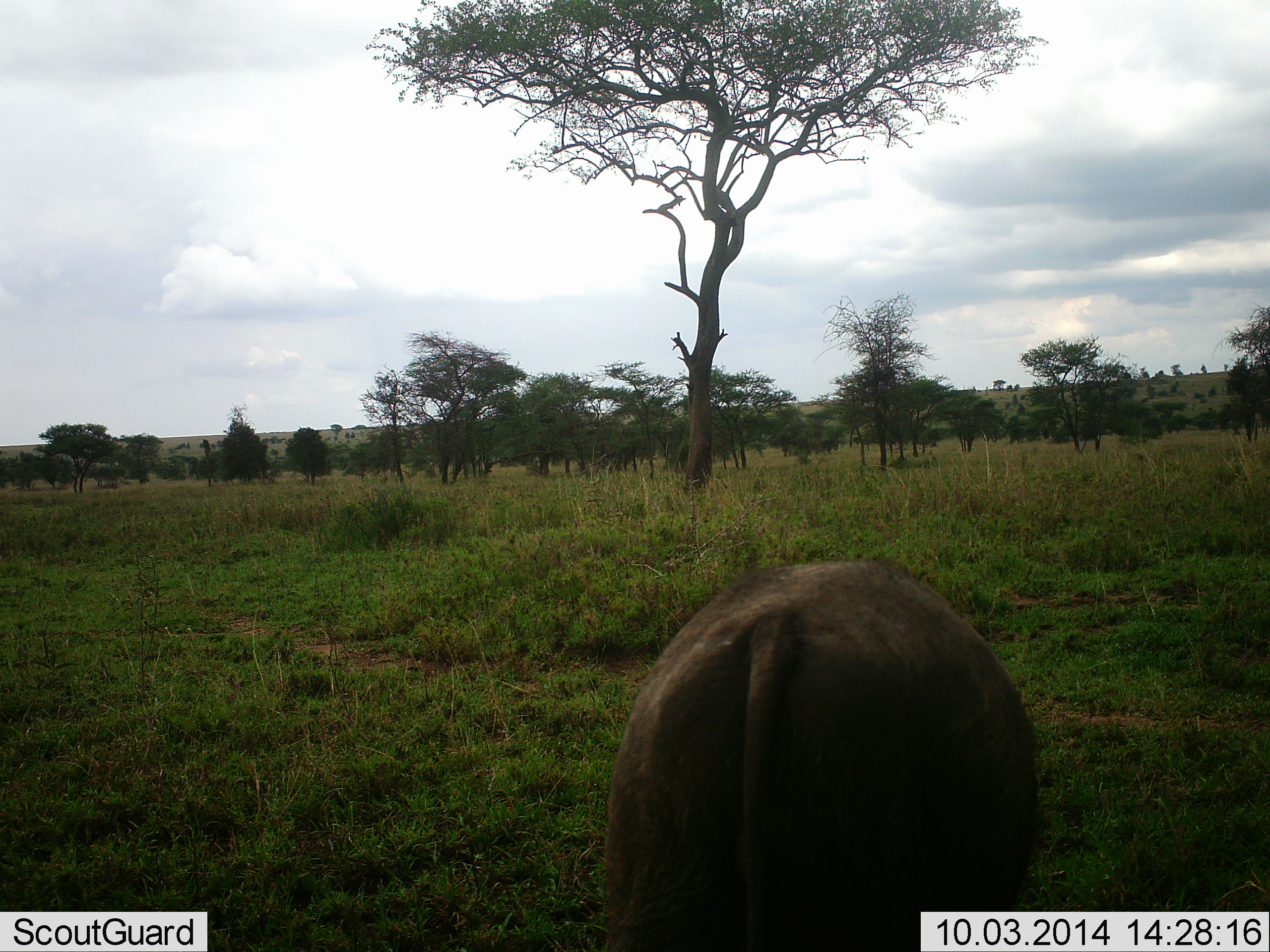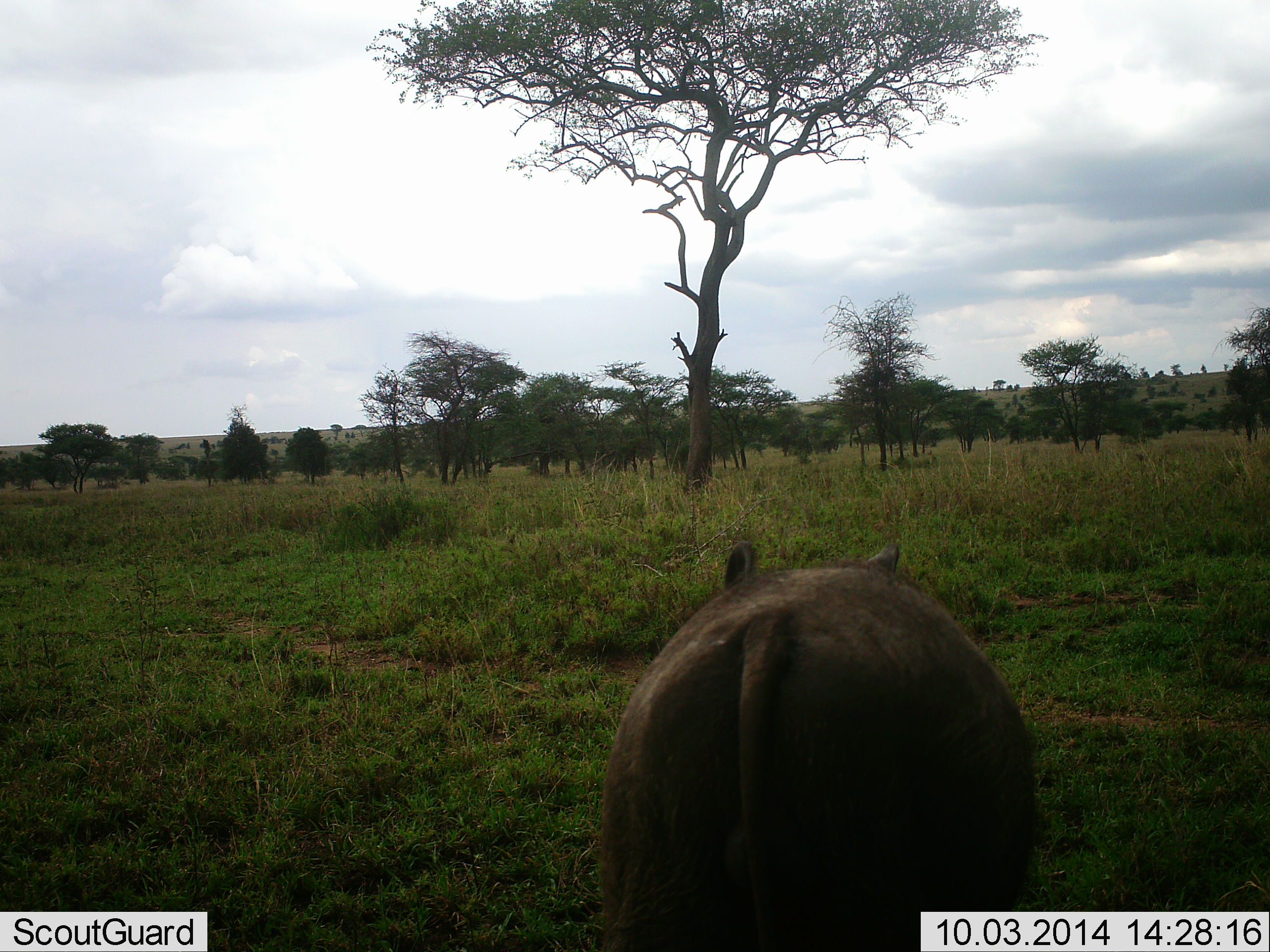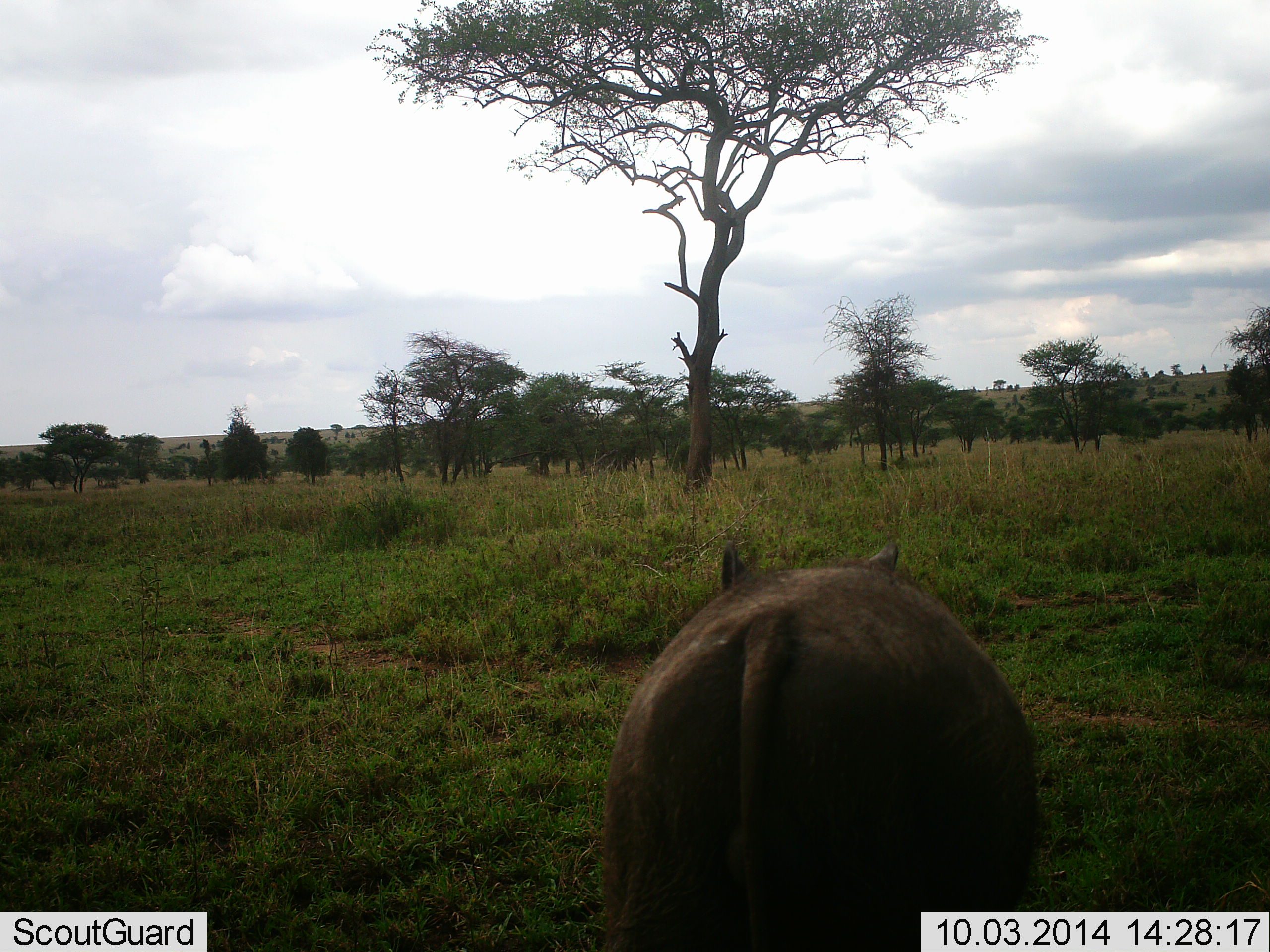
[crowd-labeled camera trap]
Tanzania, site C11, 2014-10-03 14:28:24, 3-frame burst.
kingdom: Animalia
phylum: Chordata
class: Mammalia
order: Artiodactyla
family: Suidae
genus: Phacochoerus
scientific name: Phacochoerus africanus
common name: warthog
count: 1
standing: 90%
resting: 0%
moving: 10%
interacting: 0%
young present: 0%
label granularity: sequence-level